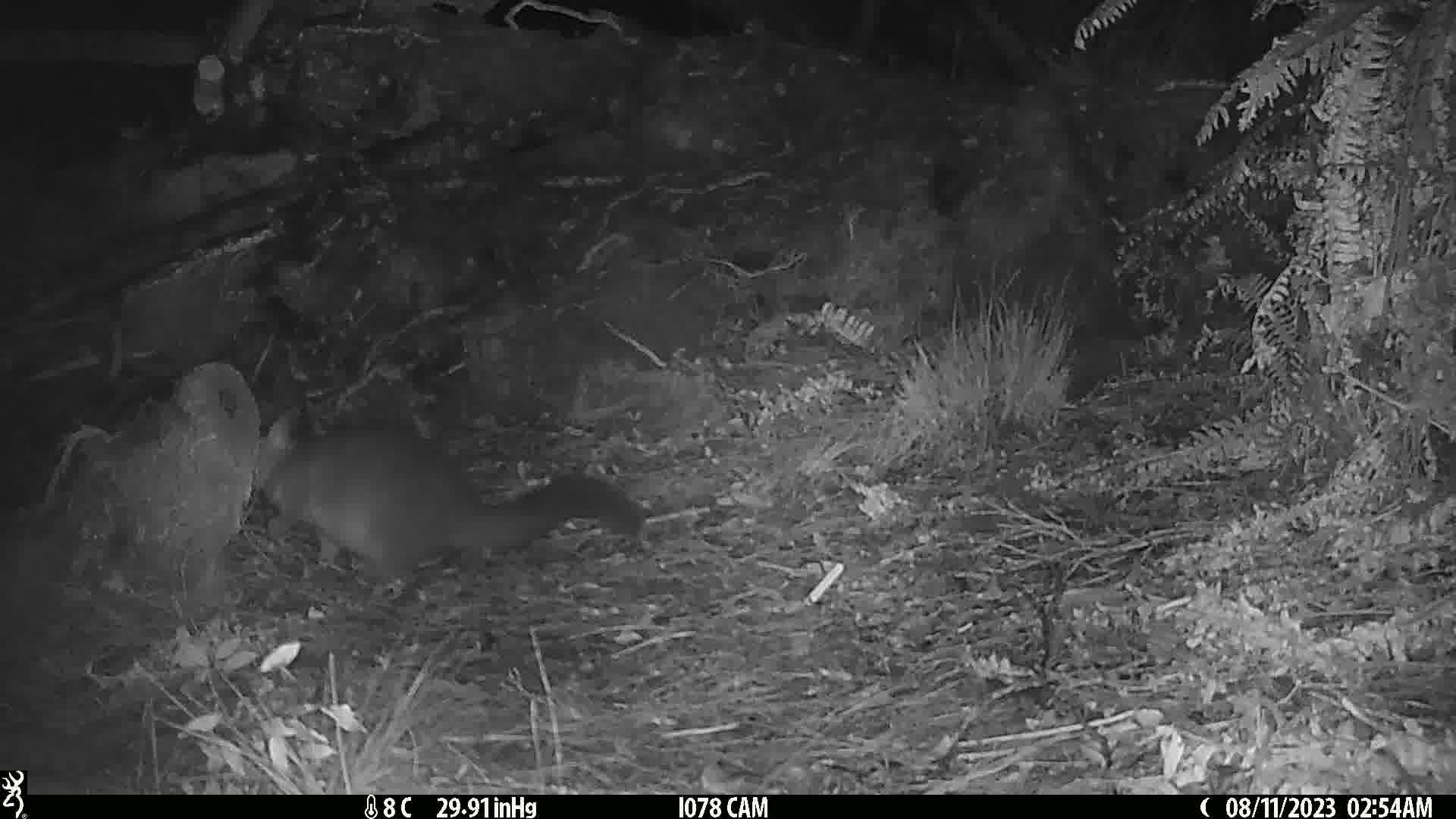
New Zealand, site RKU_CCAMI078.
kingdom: Animalia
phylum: Chordata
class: Mammalia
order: Diprotodontia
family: Phalangeridae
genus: Trichosurus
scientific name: Trichosurus vulpecula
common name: common brushtail possum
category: possum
Possum (common brushtail possum) (Trichosurus vulpecula).